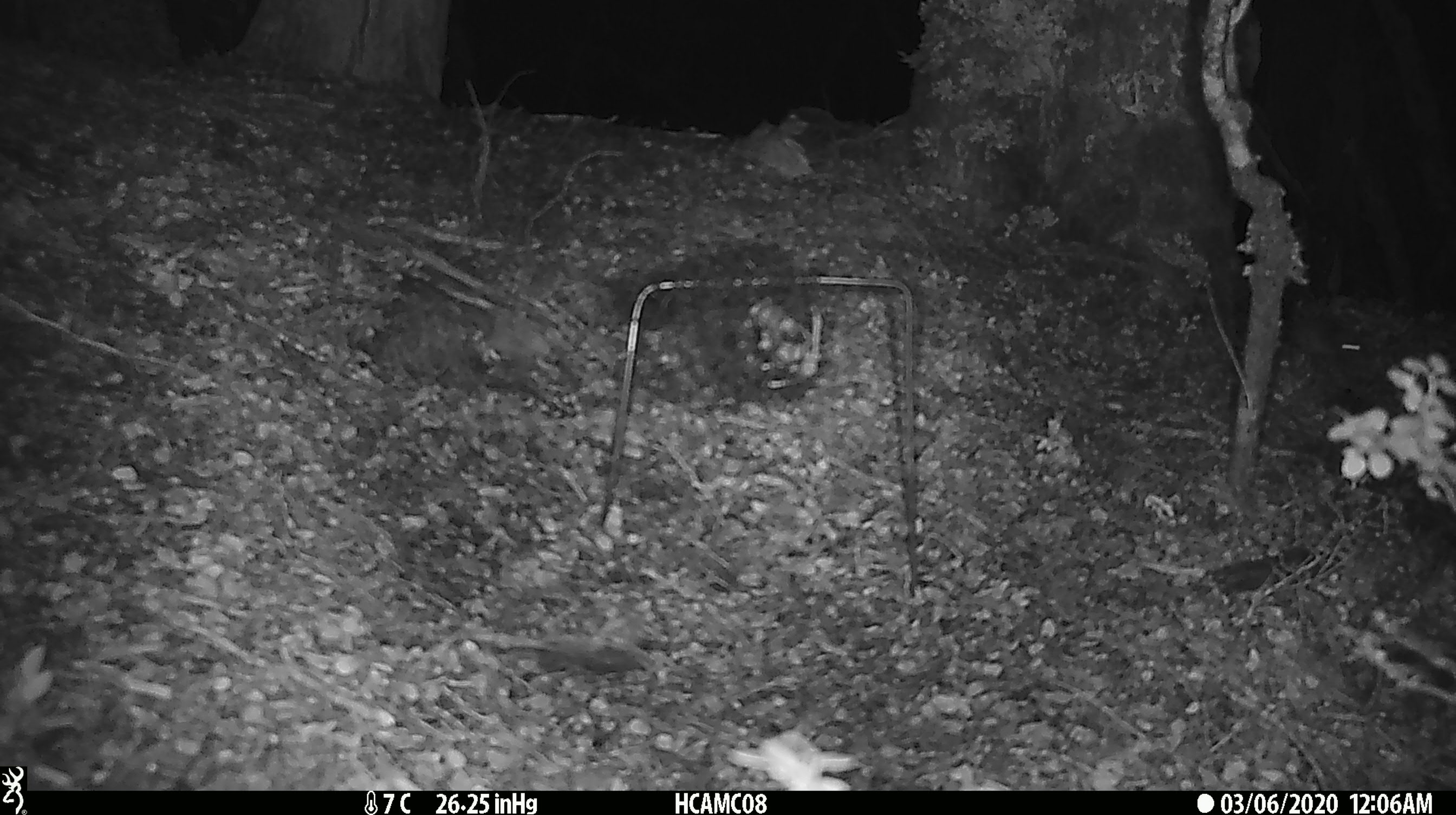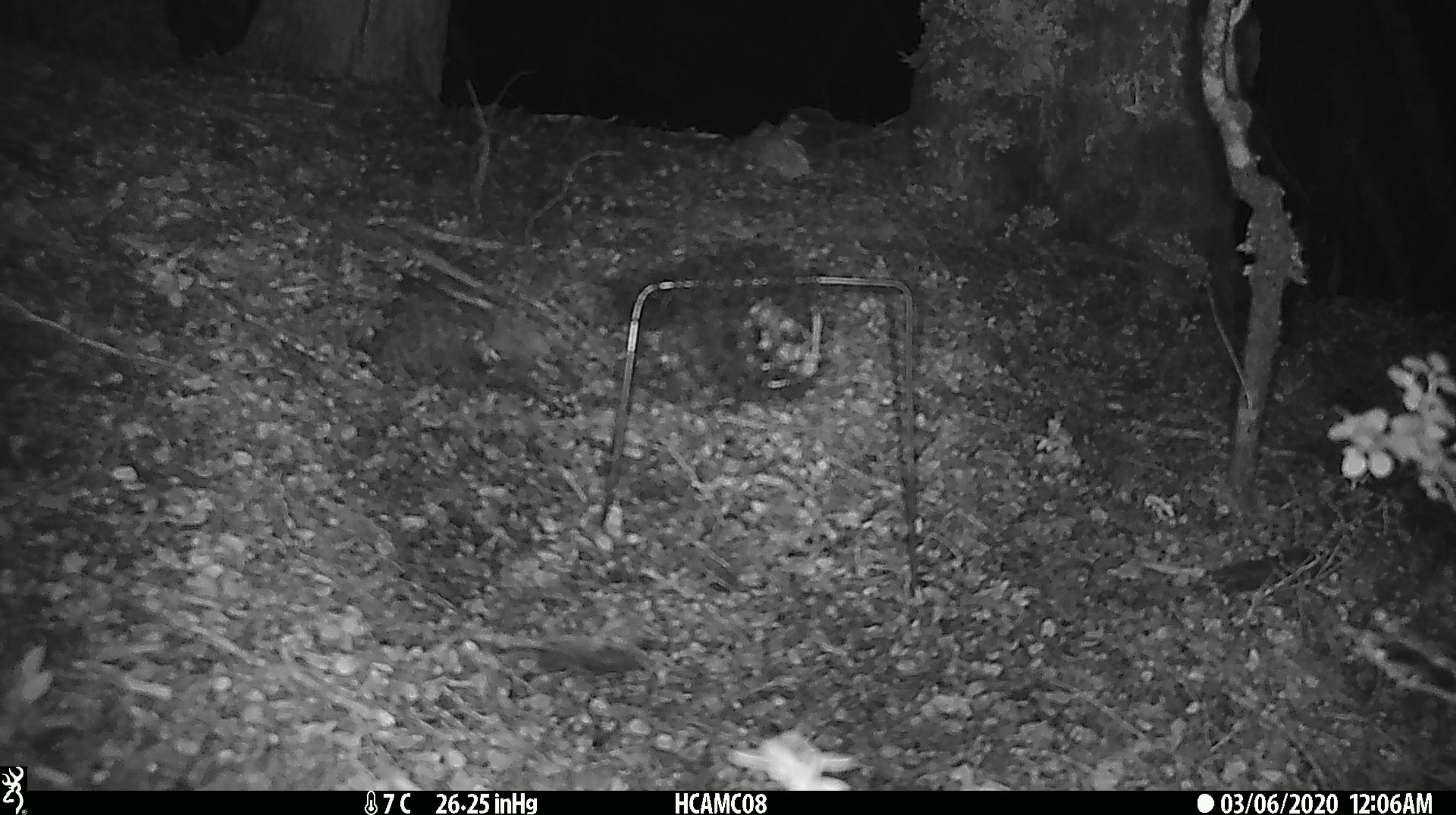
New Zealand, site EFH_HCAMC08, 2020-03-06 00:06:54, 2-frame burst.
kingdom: Animalia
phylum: Chordata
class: Mammalia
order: Rodentia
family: Muridae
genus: Mus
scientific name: Mus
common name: mouse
Mouse (Mus).